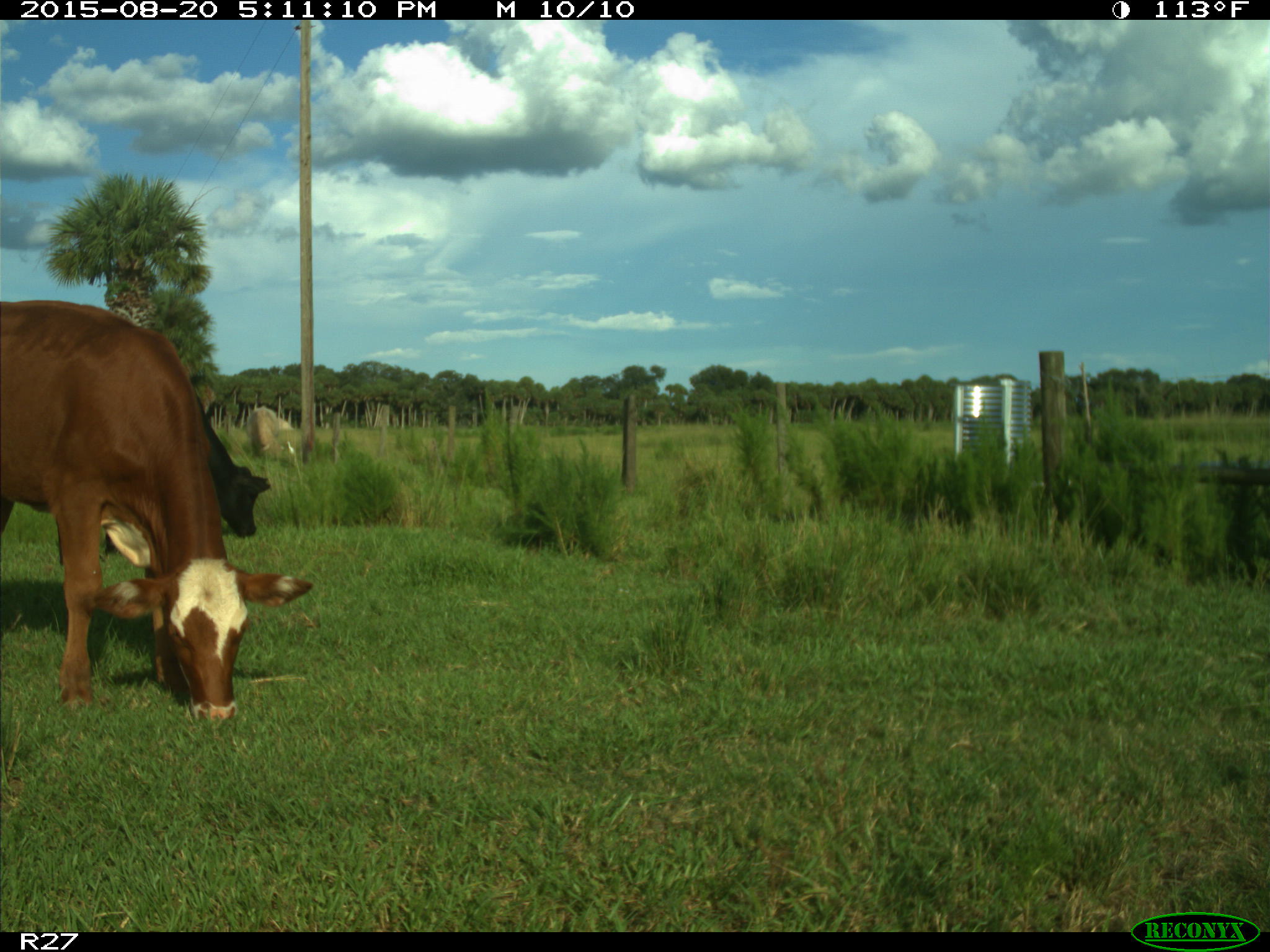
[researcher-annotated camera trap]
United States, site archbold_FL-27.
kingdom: Animalia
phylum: Chordata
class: Mammalia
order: Artiodactyla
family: Bovidae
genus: Bos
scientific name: Bos taurus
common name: domestic cow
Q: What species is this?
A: Bos taurus (domestic cow).